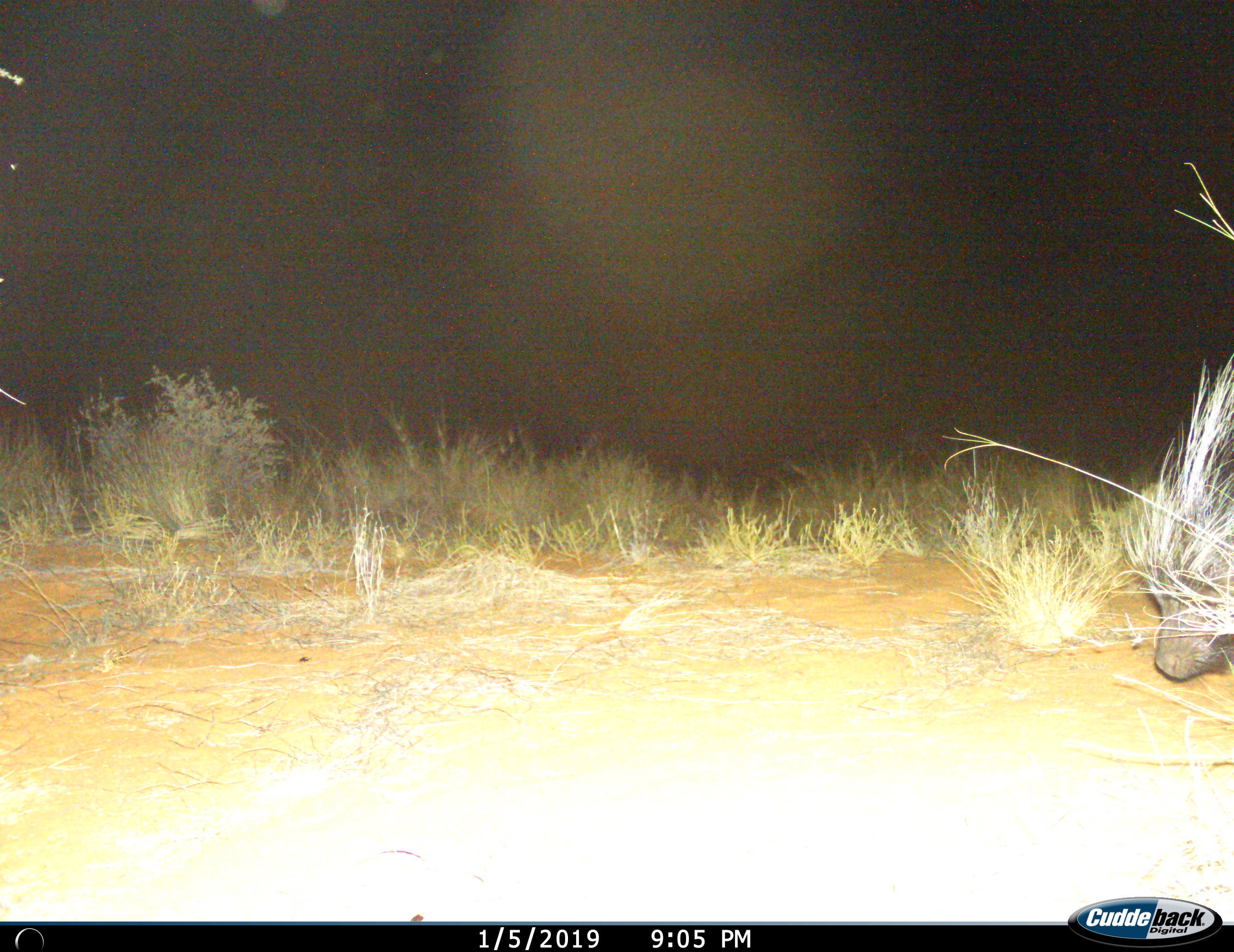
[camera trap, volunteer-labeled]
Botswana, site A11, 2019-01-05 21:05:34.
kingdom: Animalia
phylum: Chordata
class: Mammalia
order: Rodentia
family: Hystricidae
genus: Hystrix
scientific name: Hystrix africaeaustralis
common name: cape porcupine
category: porcupine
Porcupine (cape porcupine) (Hystrix africaeaustralis), count 1. Behavior (volunteer vote fractions): standing 20%, resting 0%, moving 80%, interacting 0%. Young present (vote fraction): 0%. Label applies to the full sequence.